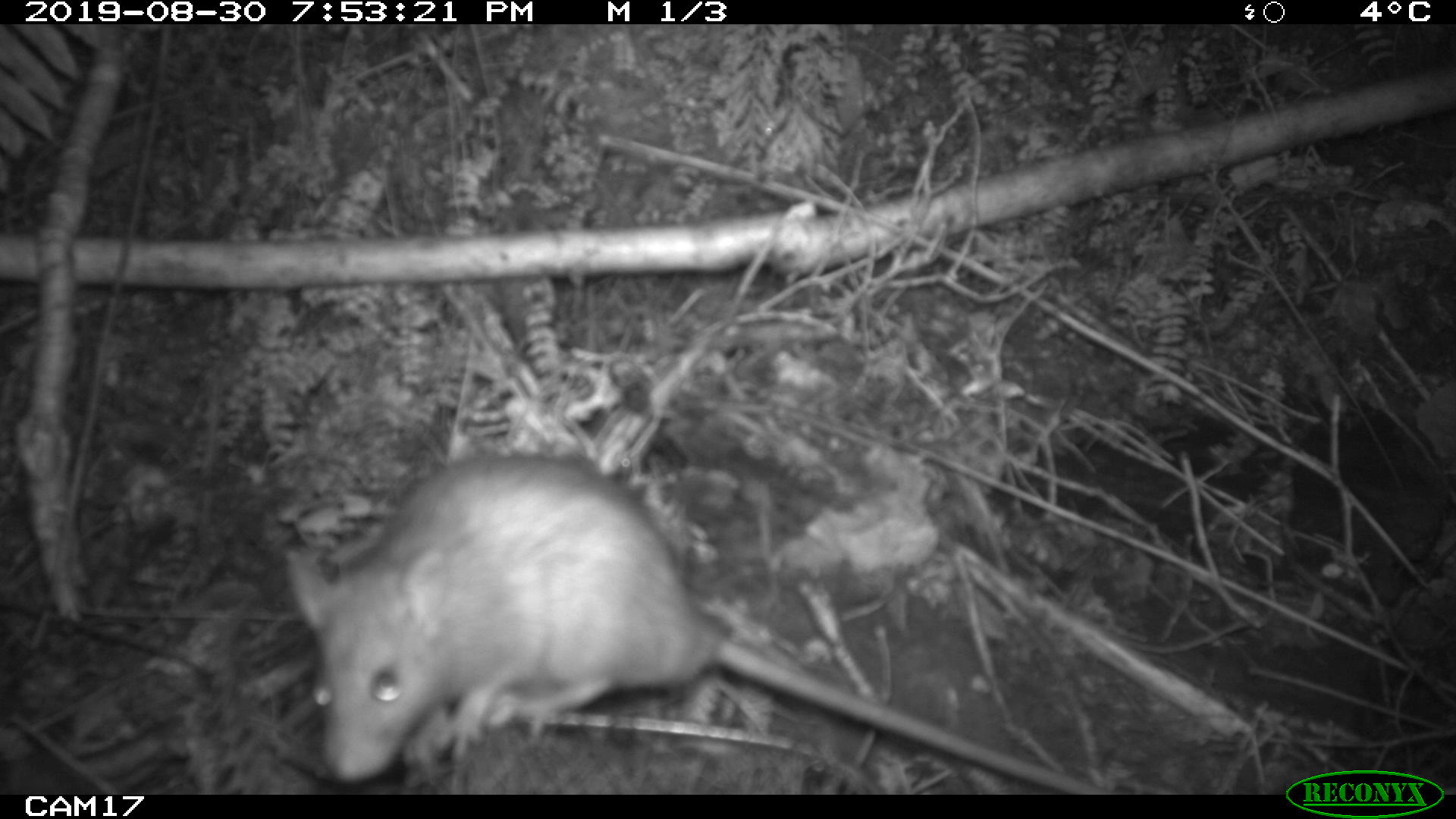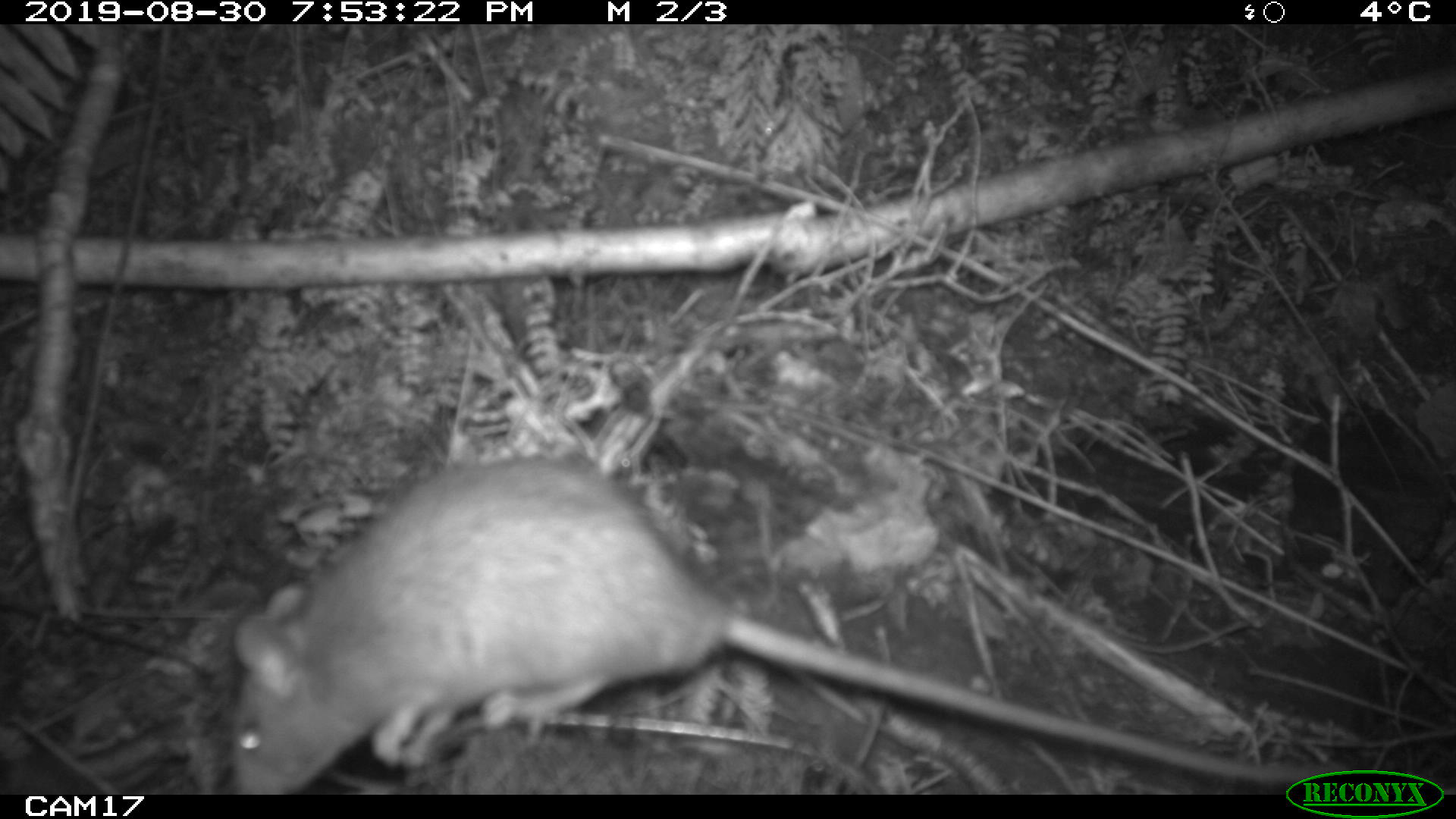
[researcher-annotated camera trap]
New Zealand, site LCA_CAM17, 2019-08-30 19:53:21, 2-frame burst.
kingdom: Animalia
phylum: Chordata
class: Mammalia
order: Rodentia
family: Muridae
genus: Rattus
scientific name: Rattus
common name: rat